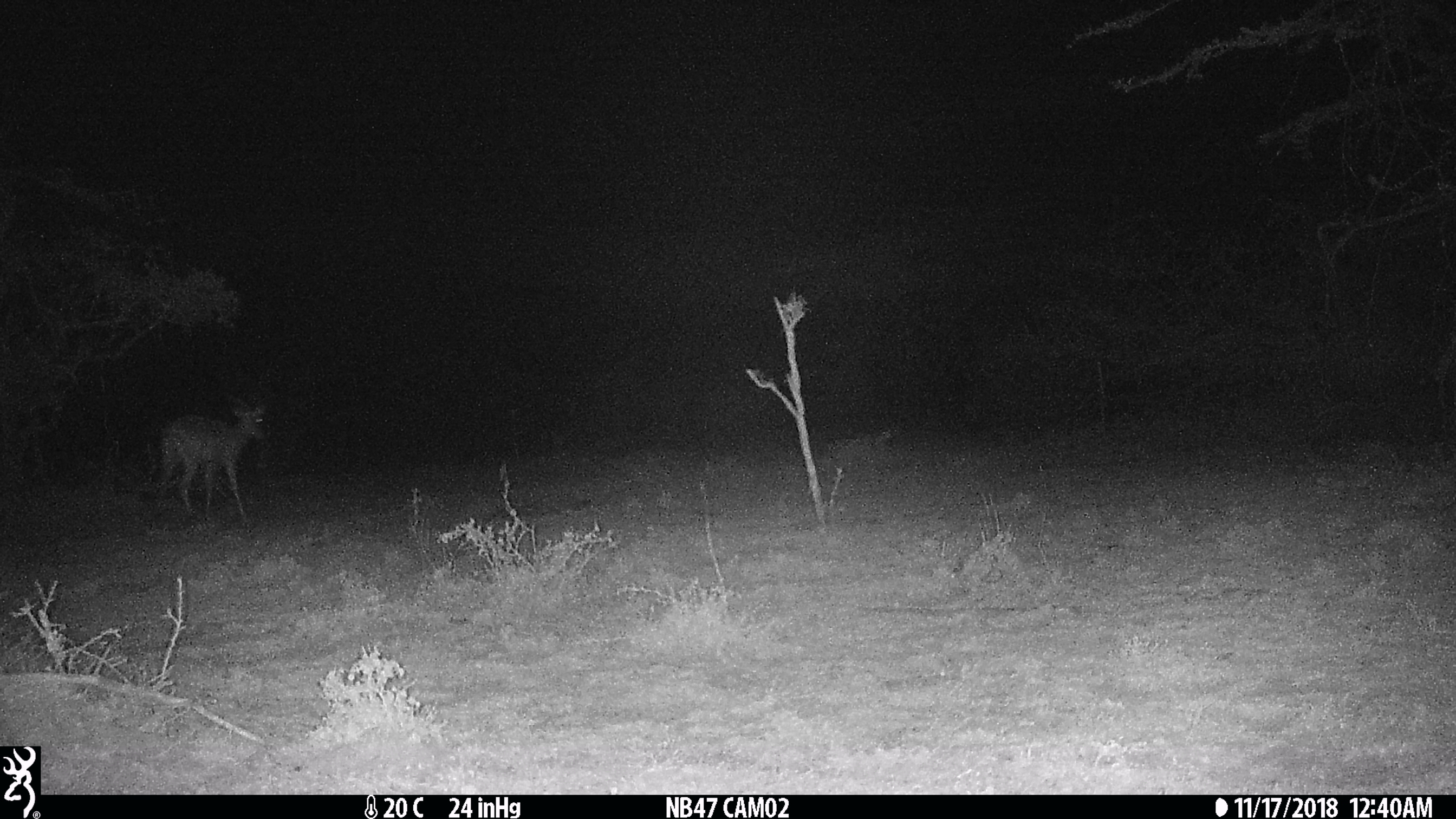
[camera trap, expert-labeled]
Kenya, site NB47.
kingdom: Animalia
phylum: Chordata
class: Mammalia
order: Artiodactyla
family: Bovidae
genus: Aepyceros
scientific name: Aepyceros melampus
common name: impala